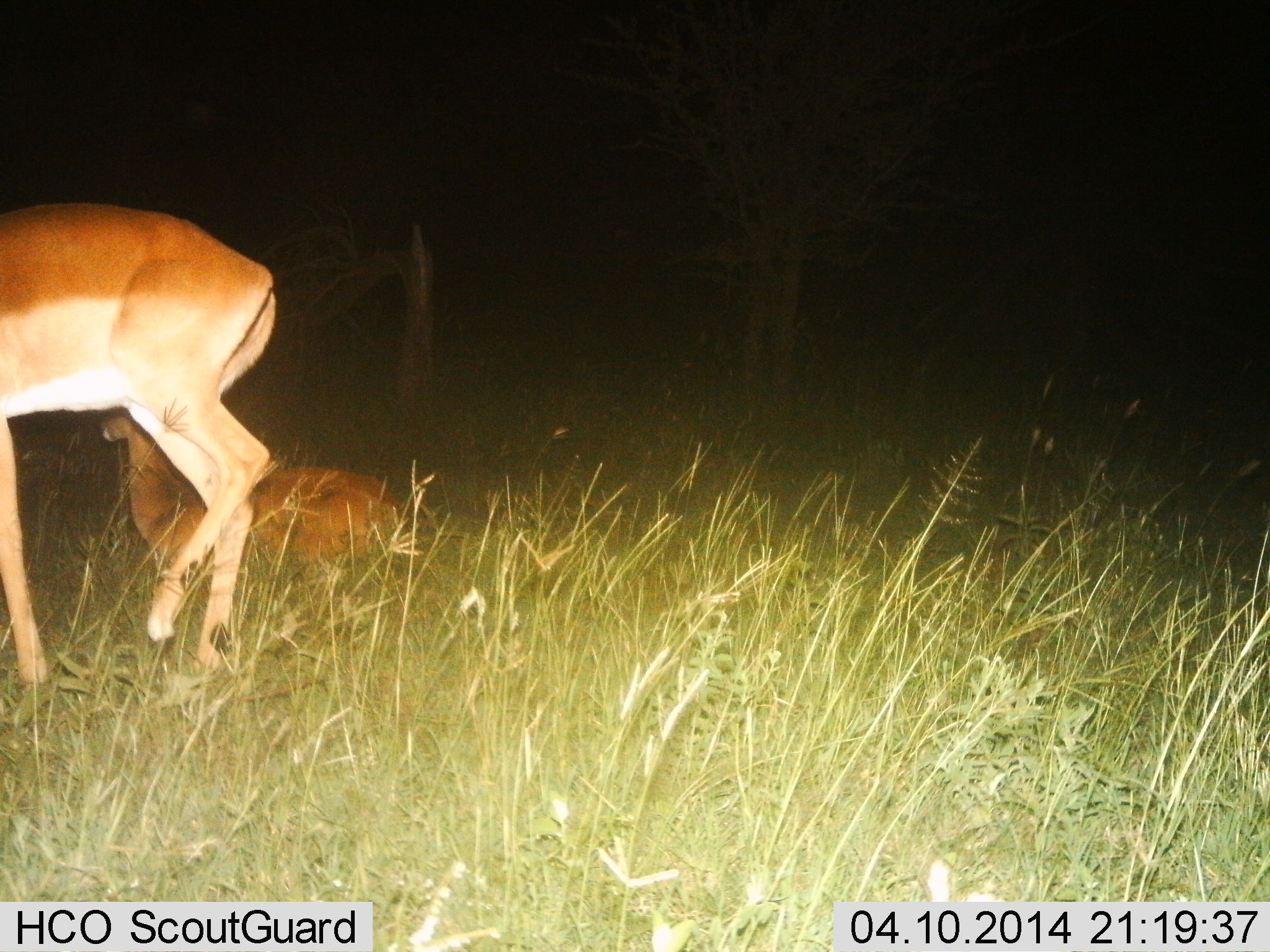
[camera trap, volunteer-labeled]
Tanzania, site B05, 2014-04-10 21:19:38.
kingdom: Animalia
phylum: Chordata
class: Mammalia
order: Artiodactyla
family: Bovidae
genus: Aepyceros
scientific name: Aepyceros melampus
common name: impala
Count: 2.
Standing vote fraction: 70%.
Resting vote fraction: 100%.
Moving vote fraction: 10%.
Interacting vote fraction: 0%.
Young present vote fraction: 0%.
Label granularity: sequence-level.